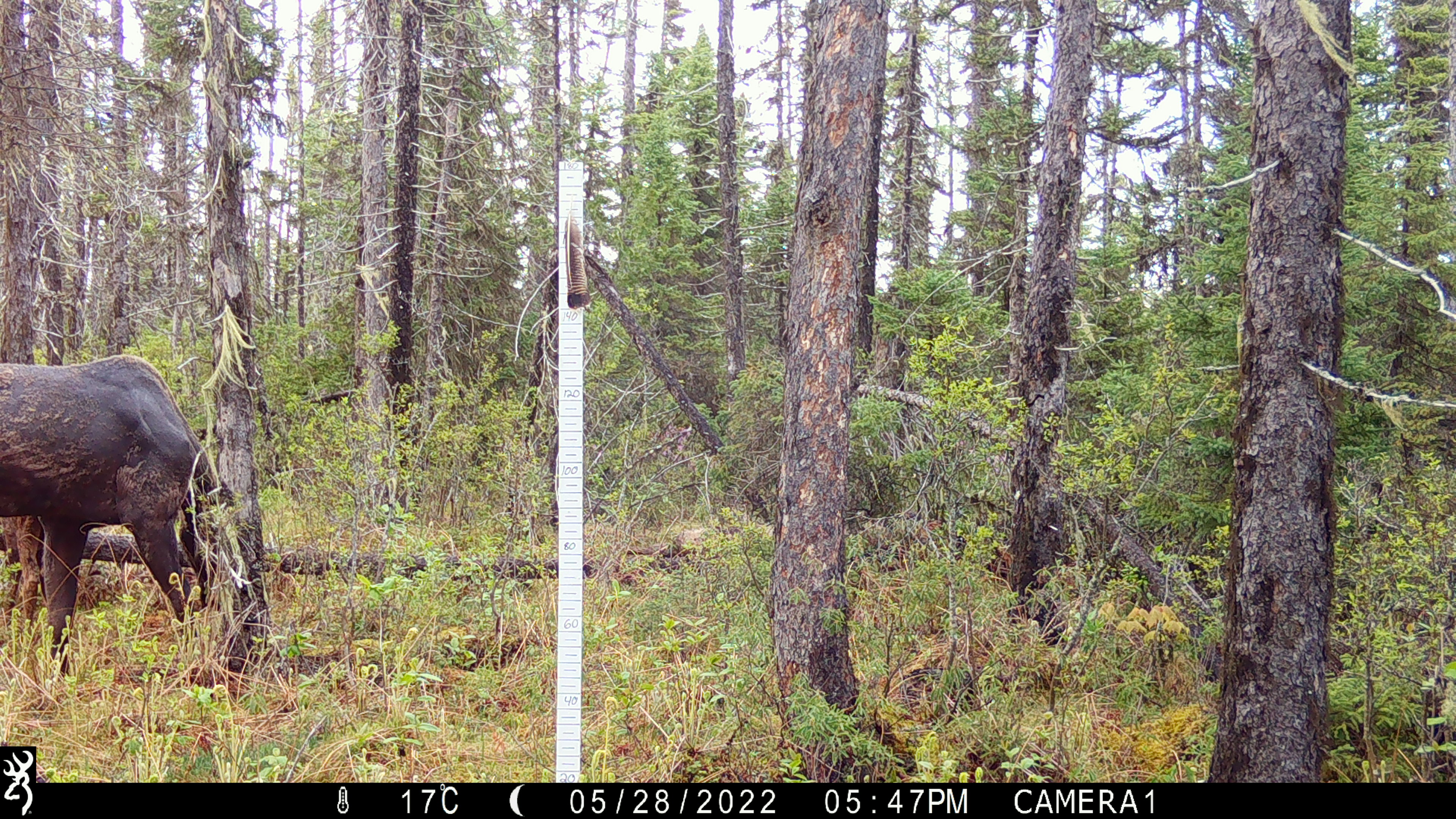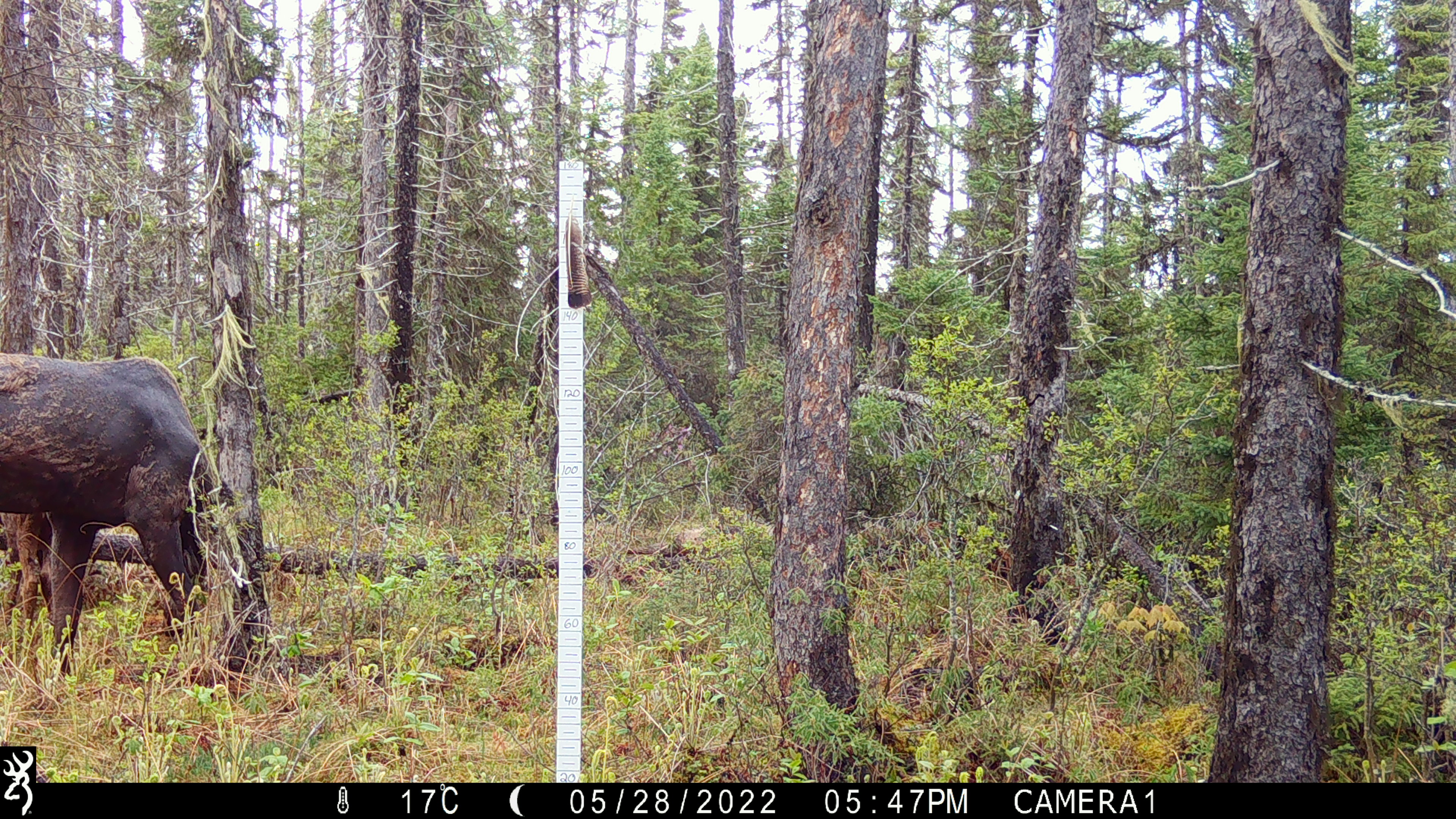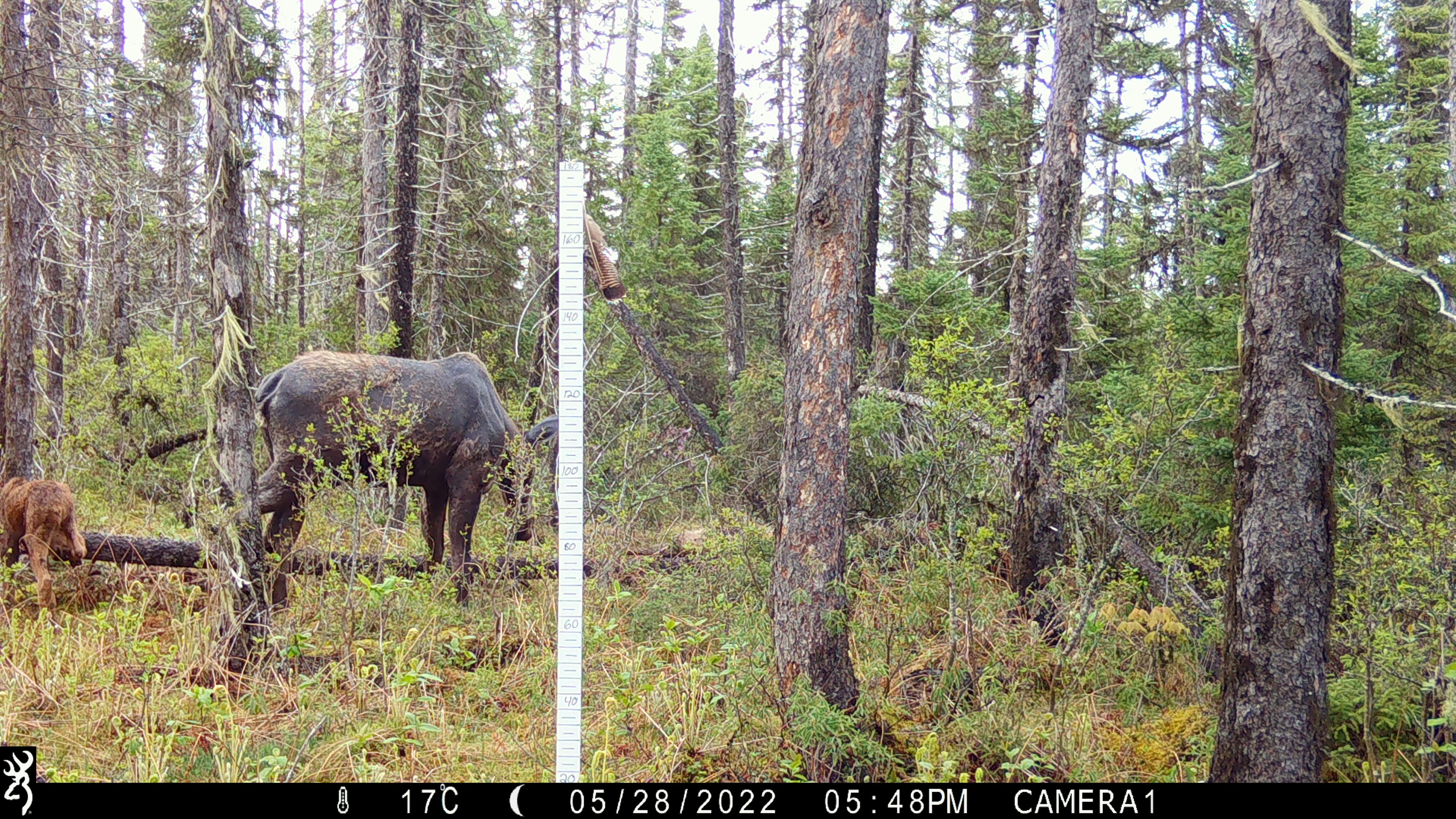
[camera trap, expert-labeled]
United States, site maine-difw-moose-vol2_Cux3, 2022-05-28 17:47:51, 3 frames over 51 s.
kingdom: Animalia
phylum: Chordata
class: Mammalia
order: Artiodactyla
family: Cervidae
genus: Alces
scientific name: Alces alces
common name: moose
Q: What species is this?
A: Moose (Alces alces).